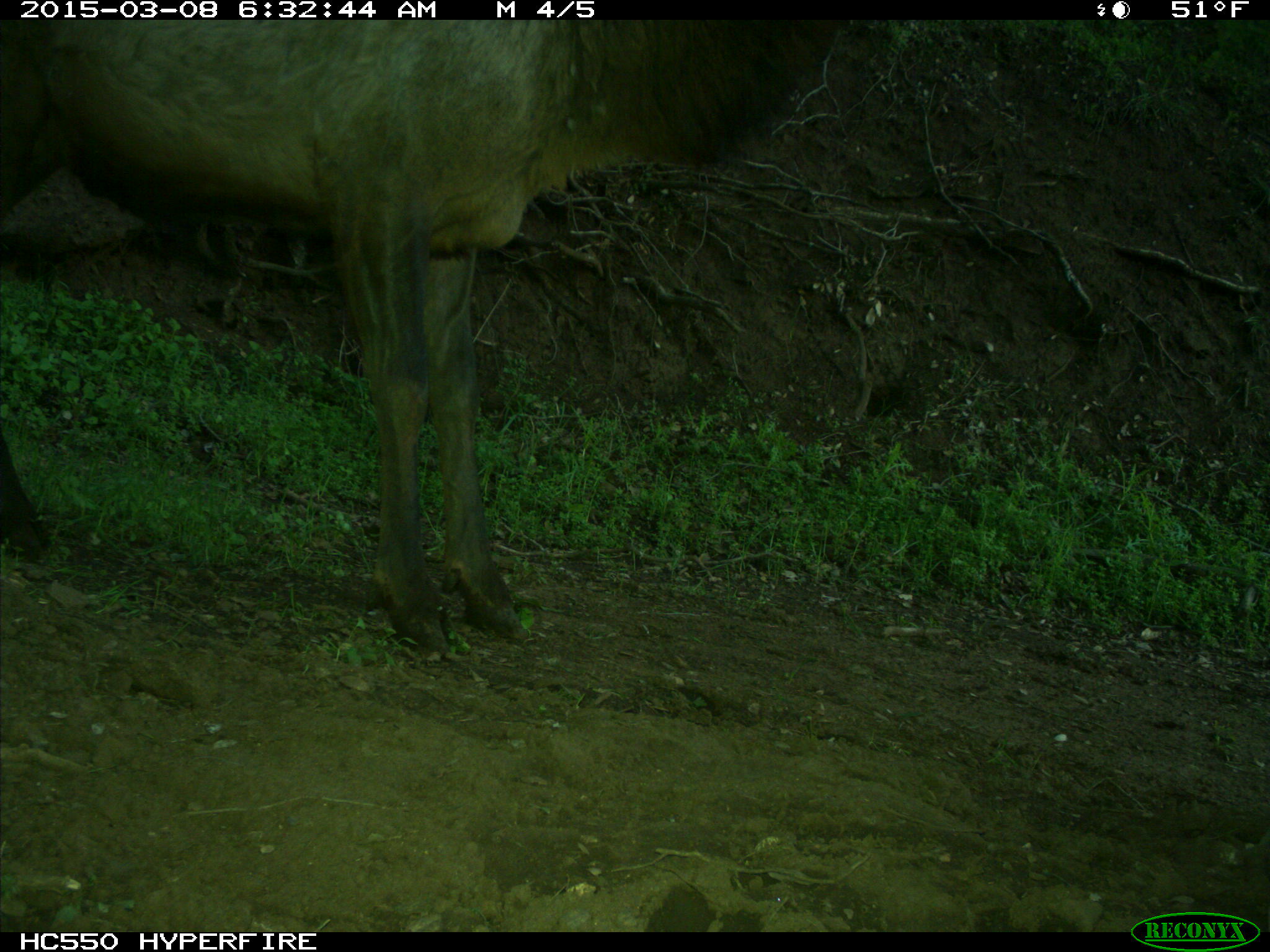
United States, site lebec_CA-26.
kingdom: Animalia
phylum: Chordata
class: Mammalia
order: Artiodactyla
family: Cervidae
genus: Cervus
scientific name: Cervus canadensis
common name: elk